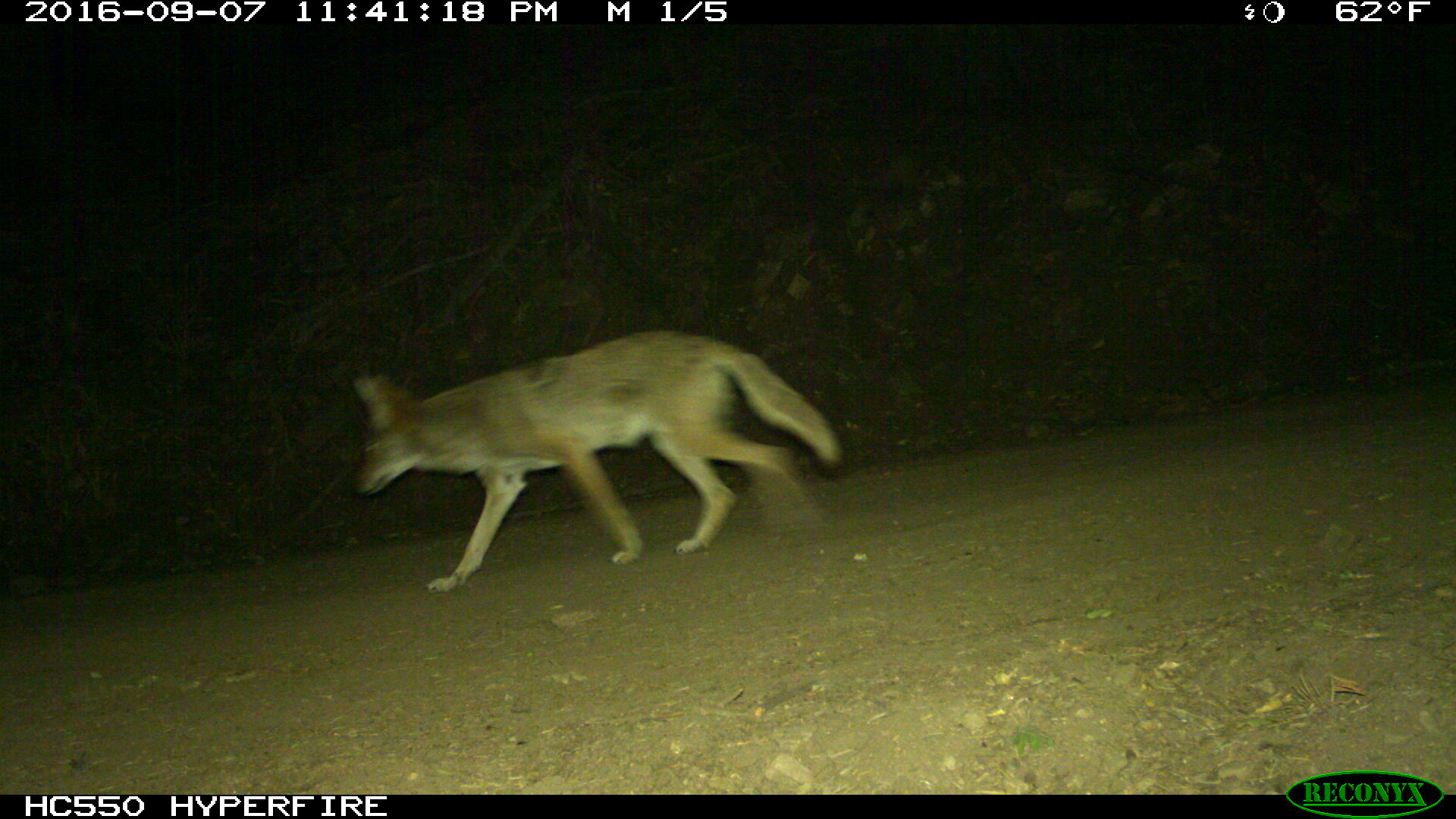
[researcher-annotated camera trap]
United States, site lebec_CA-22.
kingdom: Animalia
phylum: Chordata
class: Mammalia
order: Carnivora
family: Canidae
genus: Canis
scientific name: Canis latrans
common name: coyote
Canis latrans (coyote).